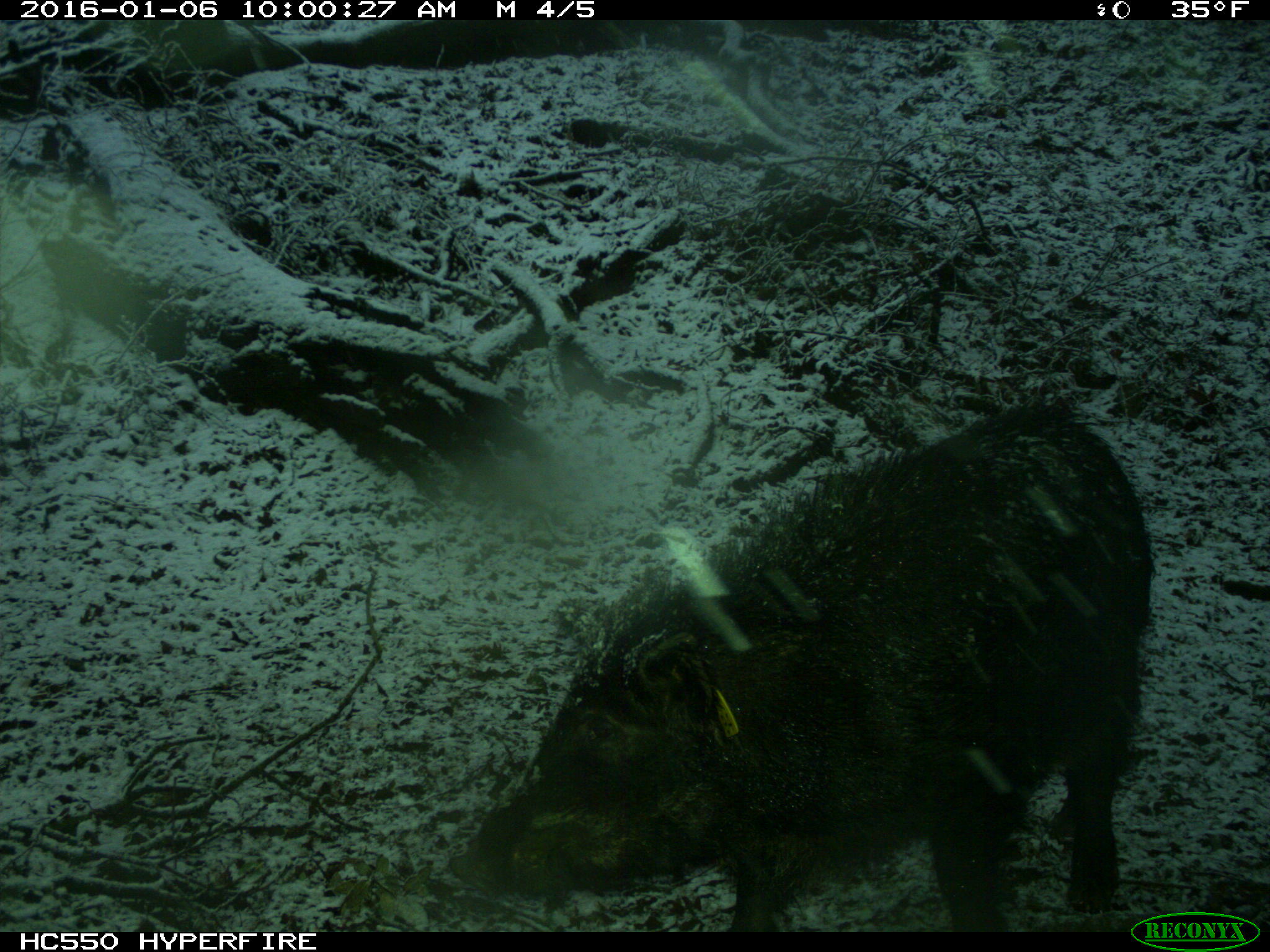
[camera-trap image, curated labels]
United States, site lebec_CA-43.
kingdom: Animalia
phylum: Chordata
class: Mammalia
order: Artiodactyla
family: Suidae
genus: Sus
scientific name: Sus scrofa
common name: wild boar